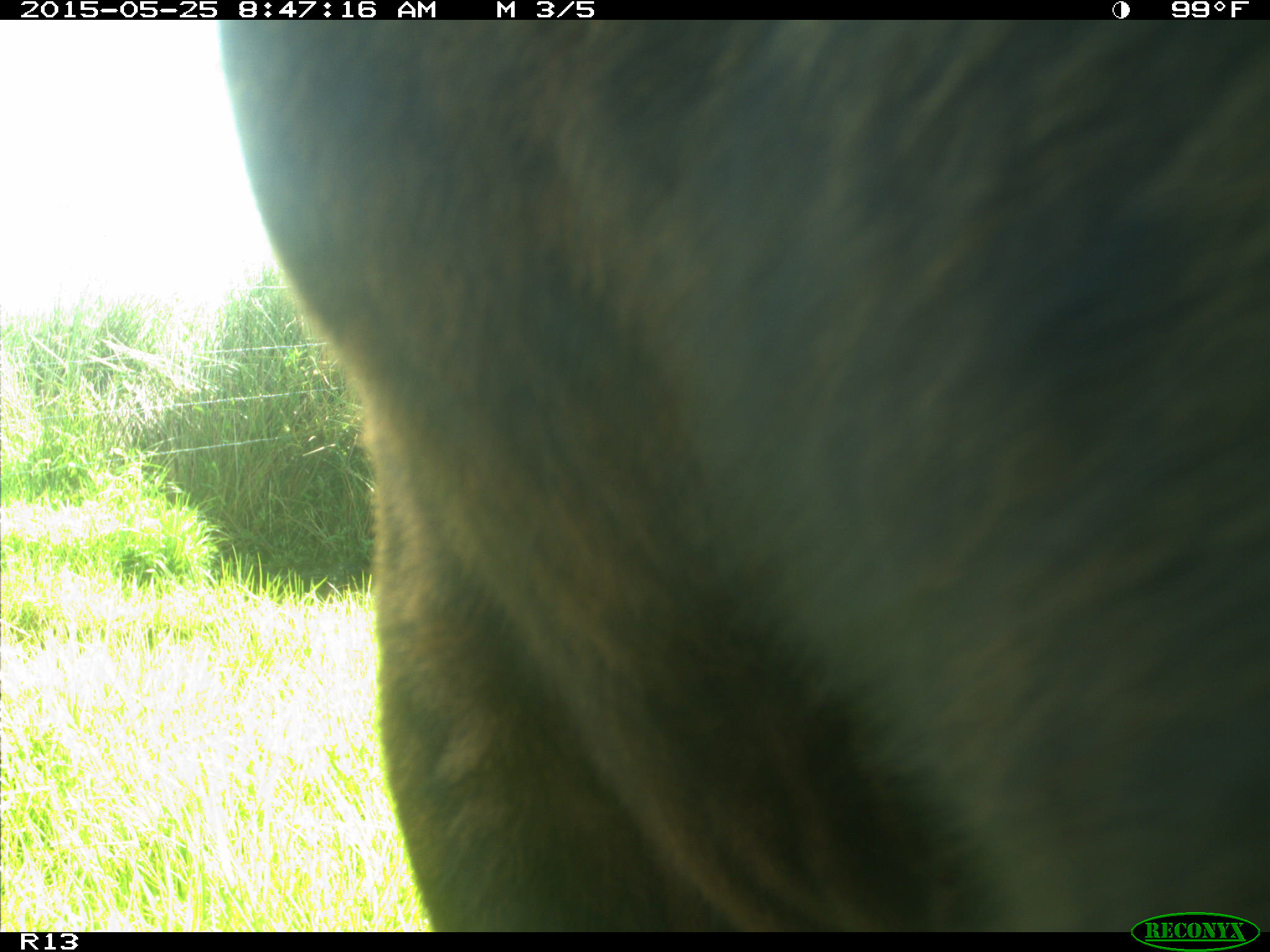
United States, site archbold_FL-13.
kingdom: Animalia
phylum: Chordata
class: Mammalia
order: Artiodactyla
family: Bovidae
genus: Bos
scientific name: Bos taurus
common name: domestic cow